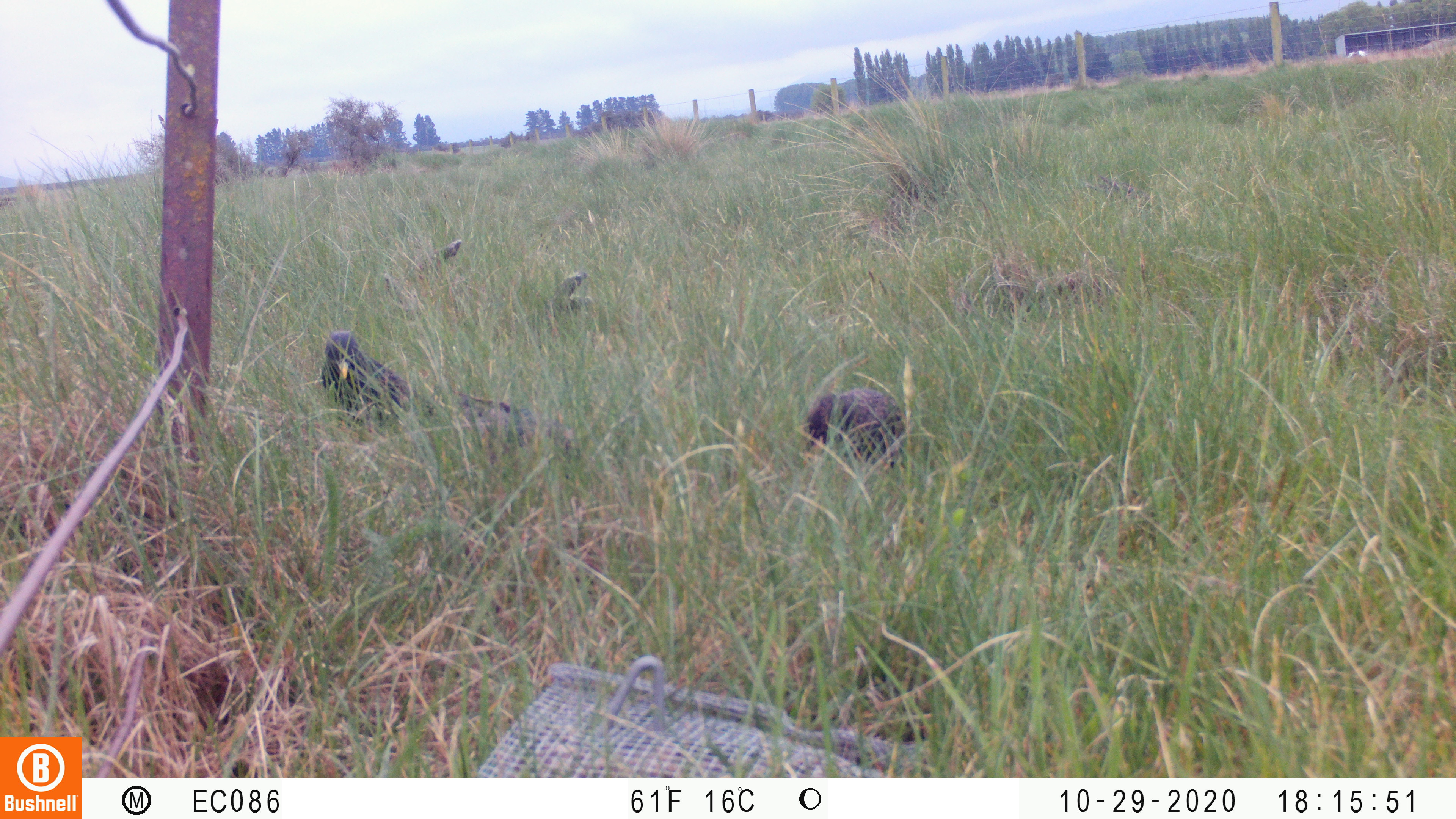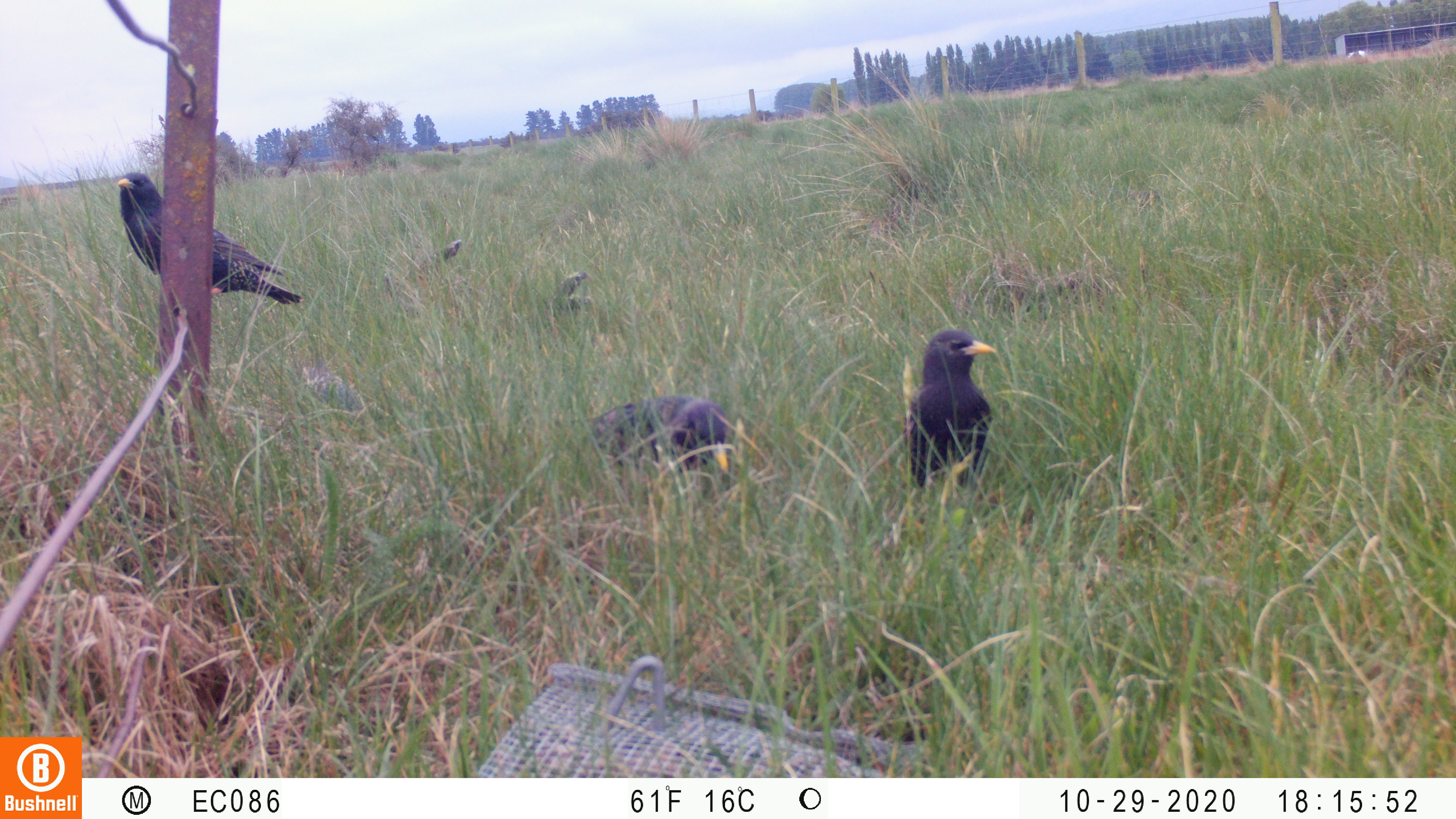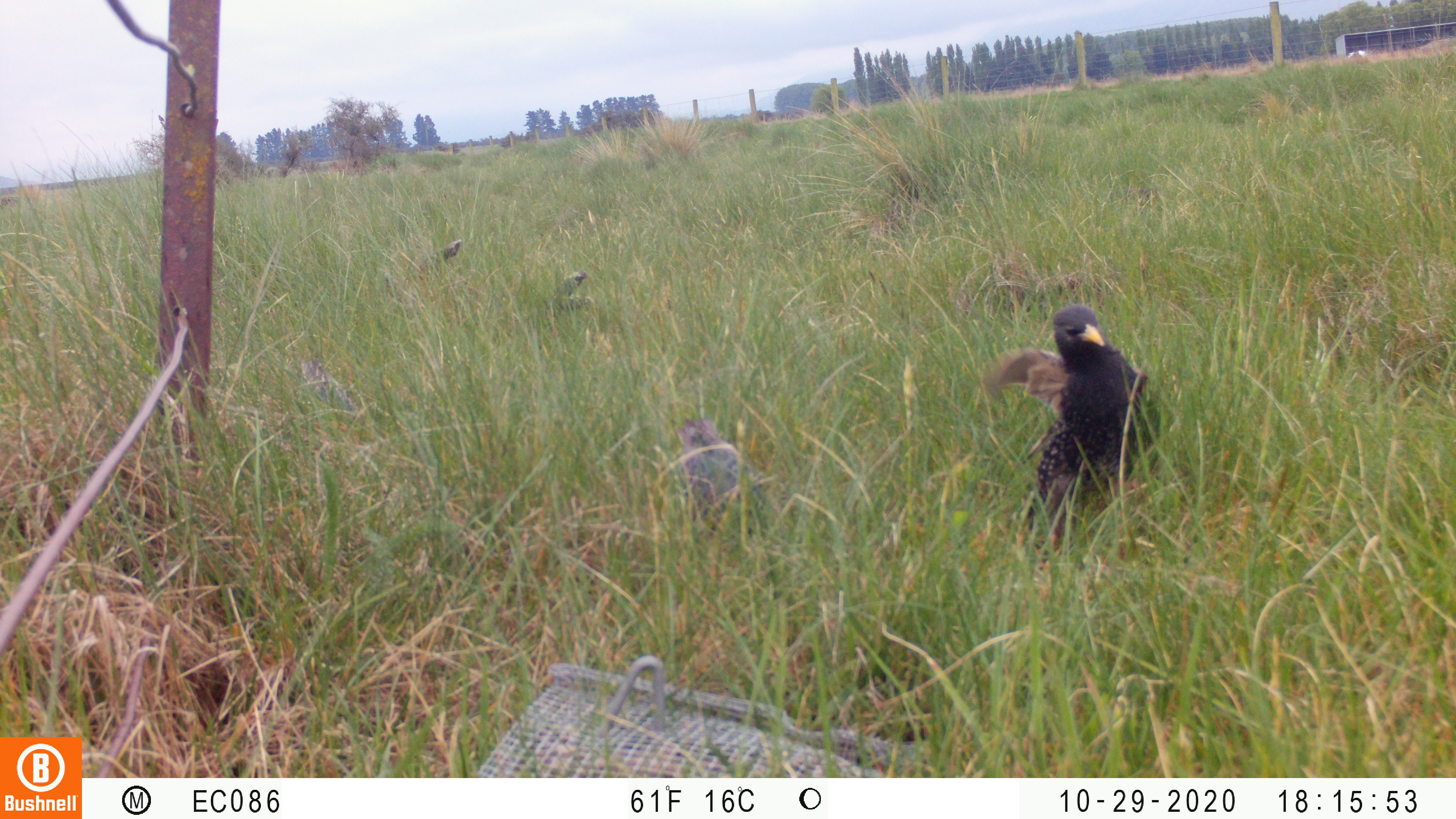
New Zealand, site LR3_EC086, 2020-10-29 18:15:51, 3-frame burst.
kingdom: Animalia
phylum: Chordata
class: Aves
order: Passeriformes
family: Sturnidae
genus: Sturnus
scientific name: Sturnus vulgaris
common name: european starling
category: starling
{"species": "starling (european starling) (Sturnus vulgaris)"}